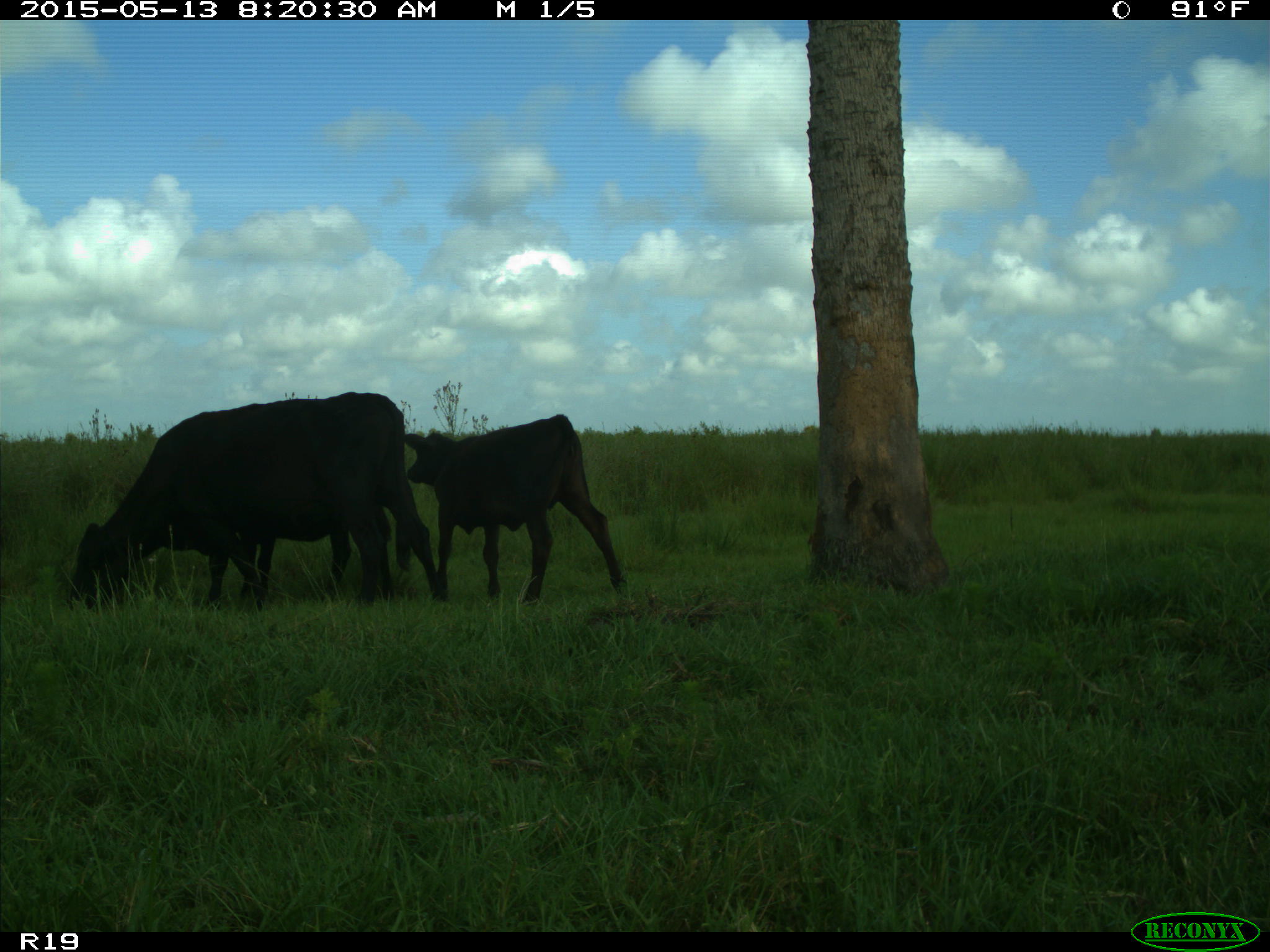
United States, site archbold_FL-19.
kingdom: Animalia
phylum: Chordata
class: Mammalia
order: Artiodactyla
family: Bovidae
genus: Bos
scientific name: Bos taurus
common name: domestic cow